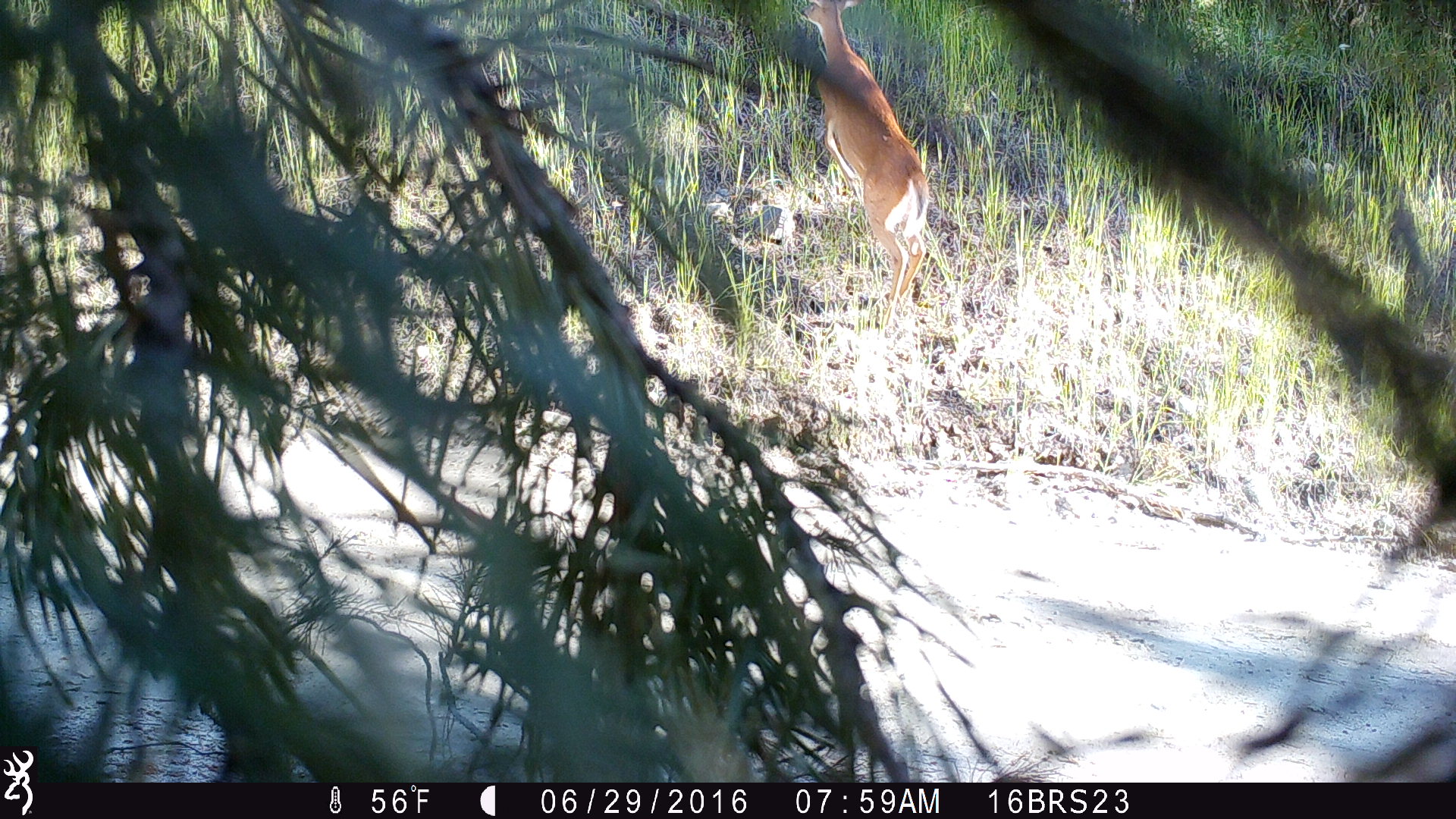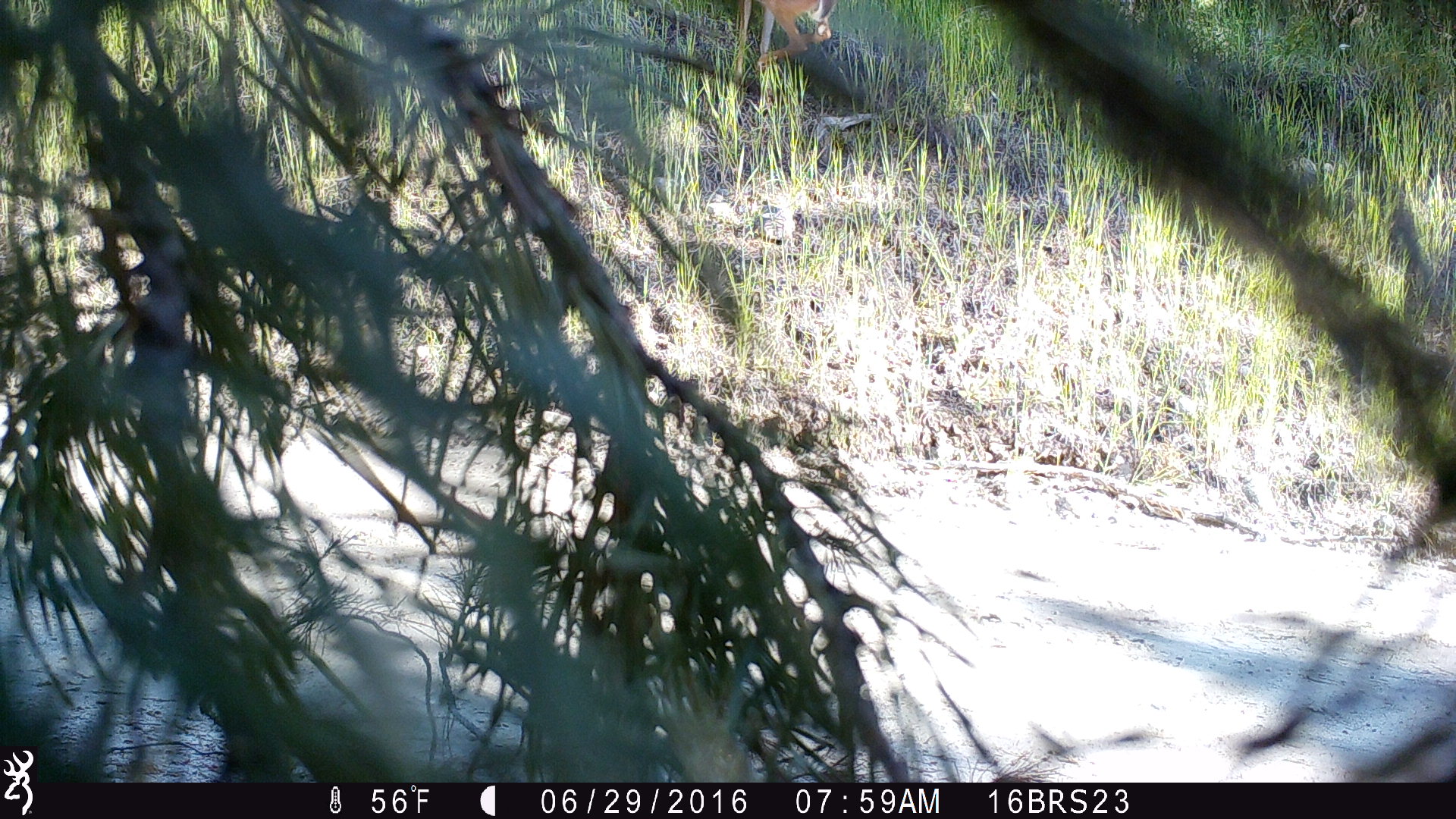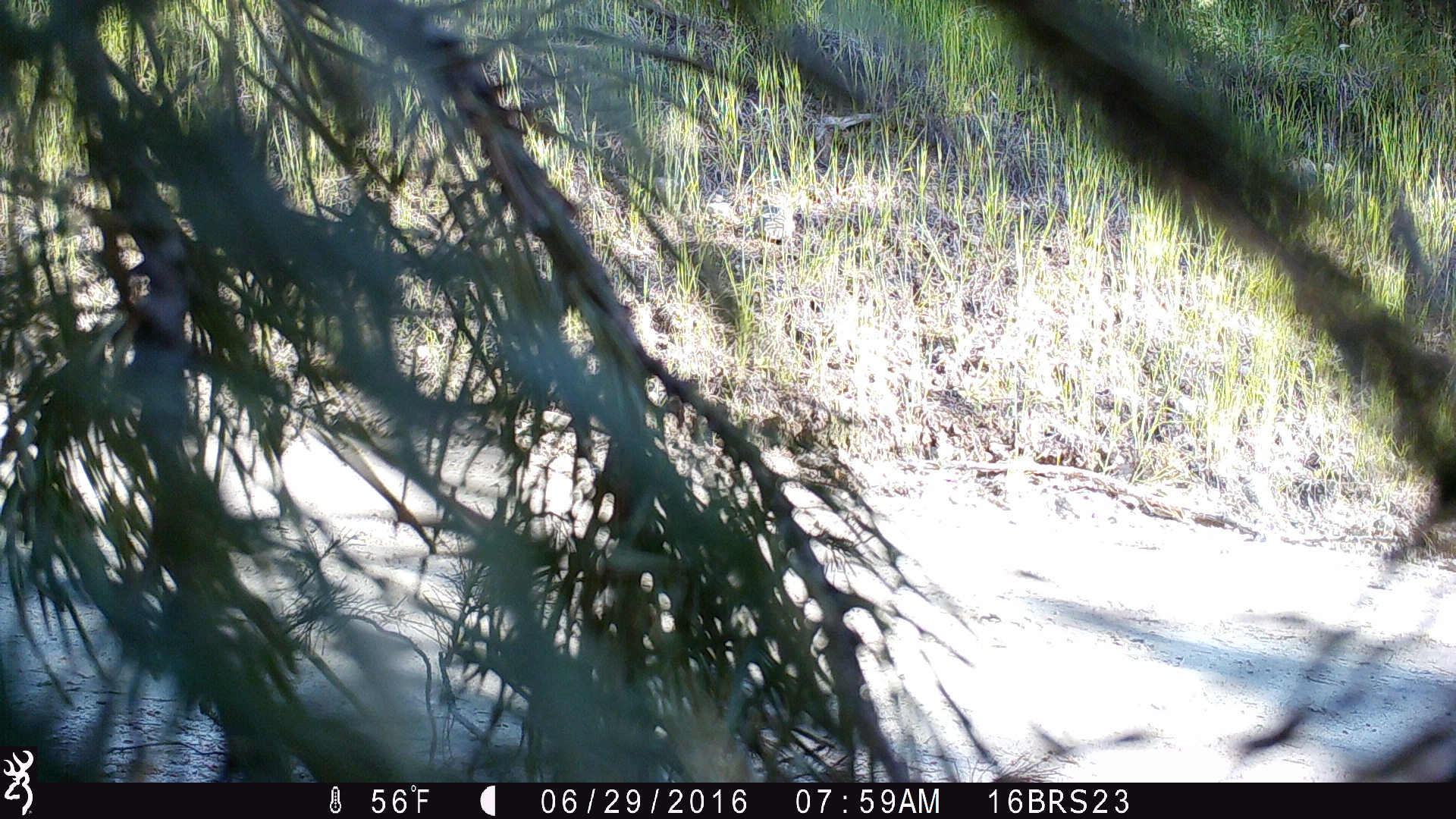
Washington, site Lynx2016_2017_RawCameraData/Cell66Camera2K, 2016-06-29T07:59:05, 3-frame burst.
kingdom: Animalia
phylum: Chordata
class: Mammalia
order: Artiodactyla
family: Cervidae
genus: Odocoileus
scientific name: Odocoileus virginianus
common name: white-tailed deer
Odocoileus virginianus (white-tailed deer). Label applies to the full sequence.